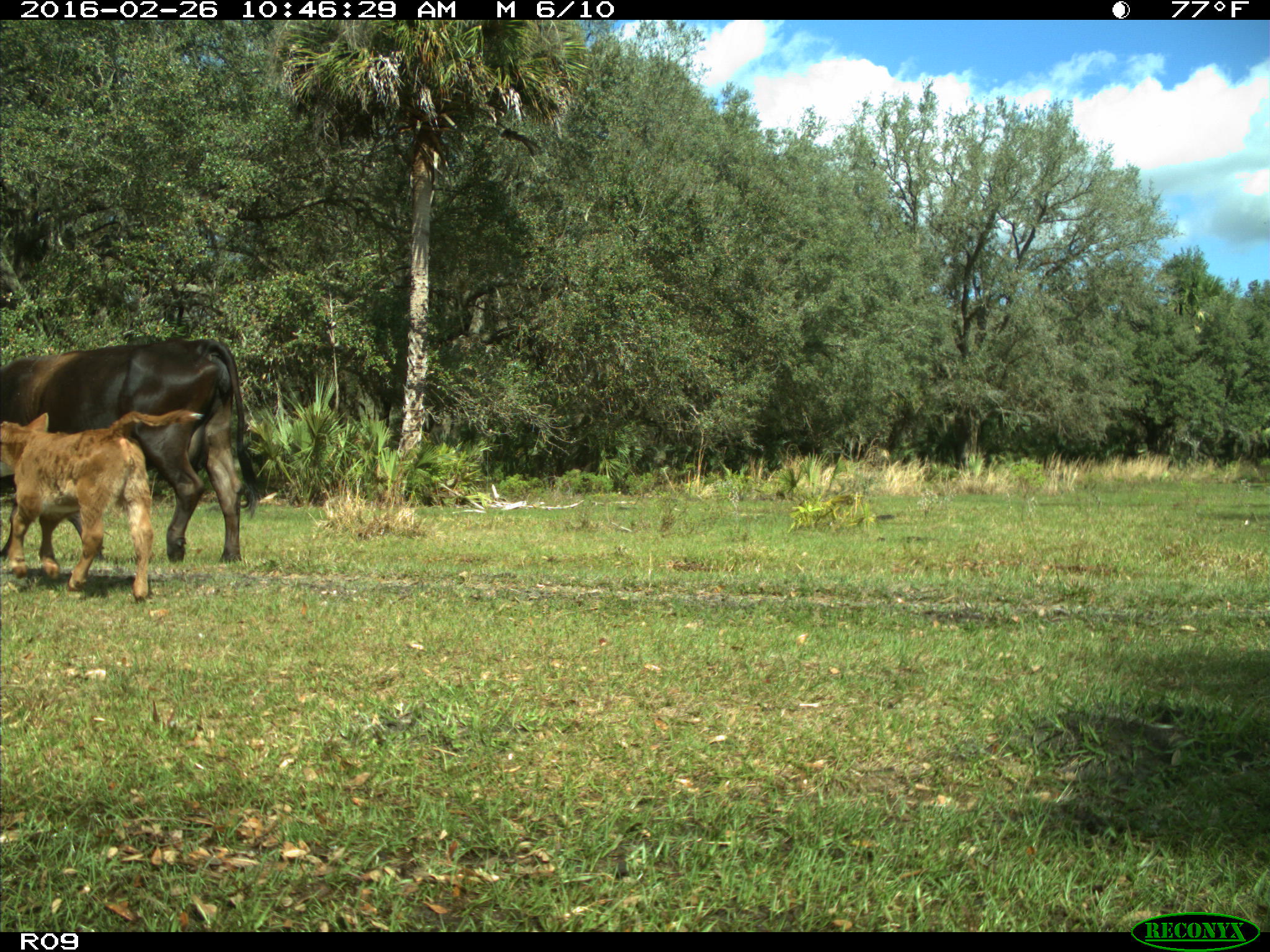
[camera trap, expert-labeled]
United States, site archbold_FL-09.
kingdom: Animalia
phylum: Chordata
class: Mammalia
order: Artiodactyla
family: Bovidae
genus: Bos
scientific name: Bos taurus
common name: domestic cow